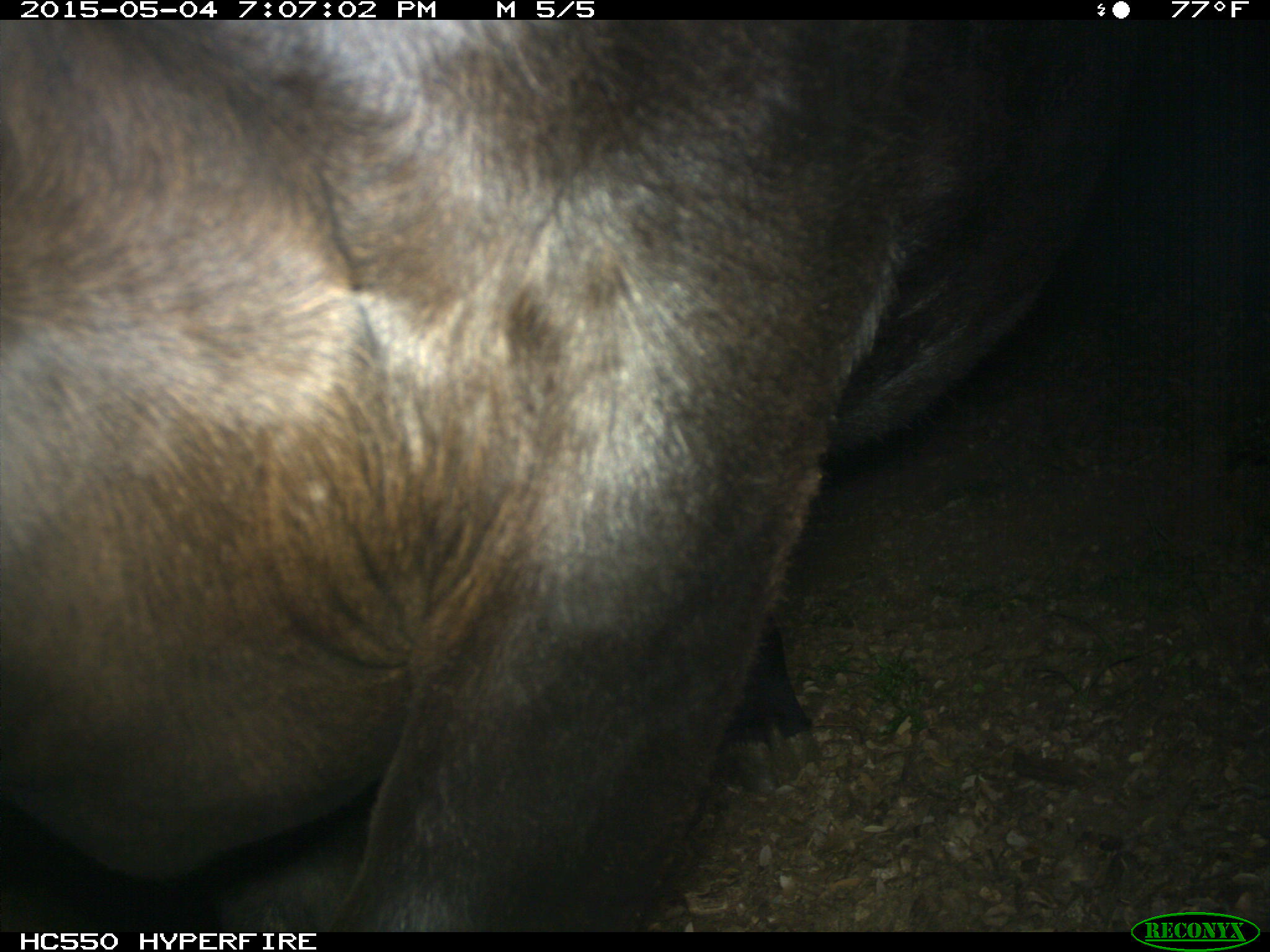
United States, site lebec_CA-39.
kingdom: Animalia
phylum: Chordata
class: Mammalia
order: Artiodactyla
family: Bovidae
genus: Bos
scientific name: Bos taurus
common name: domestic cow